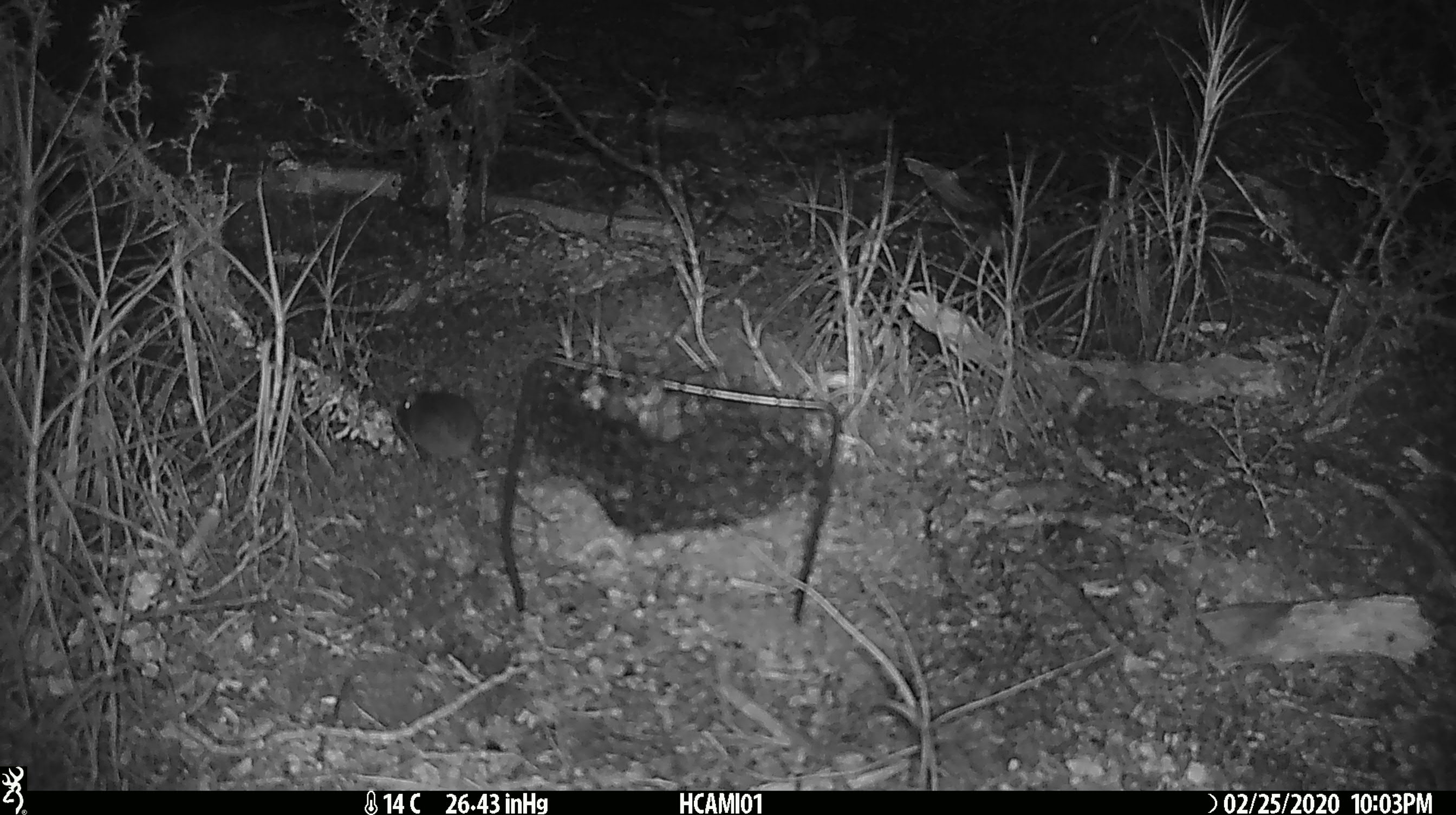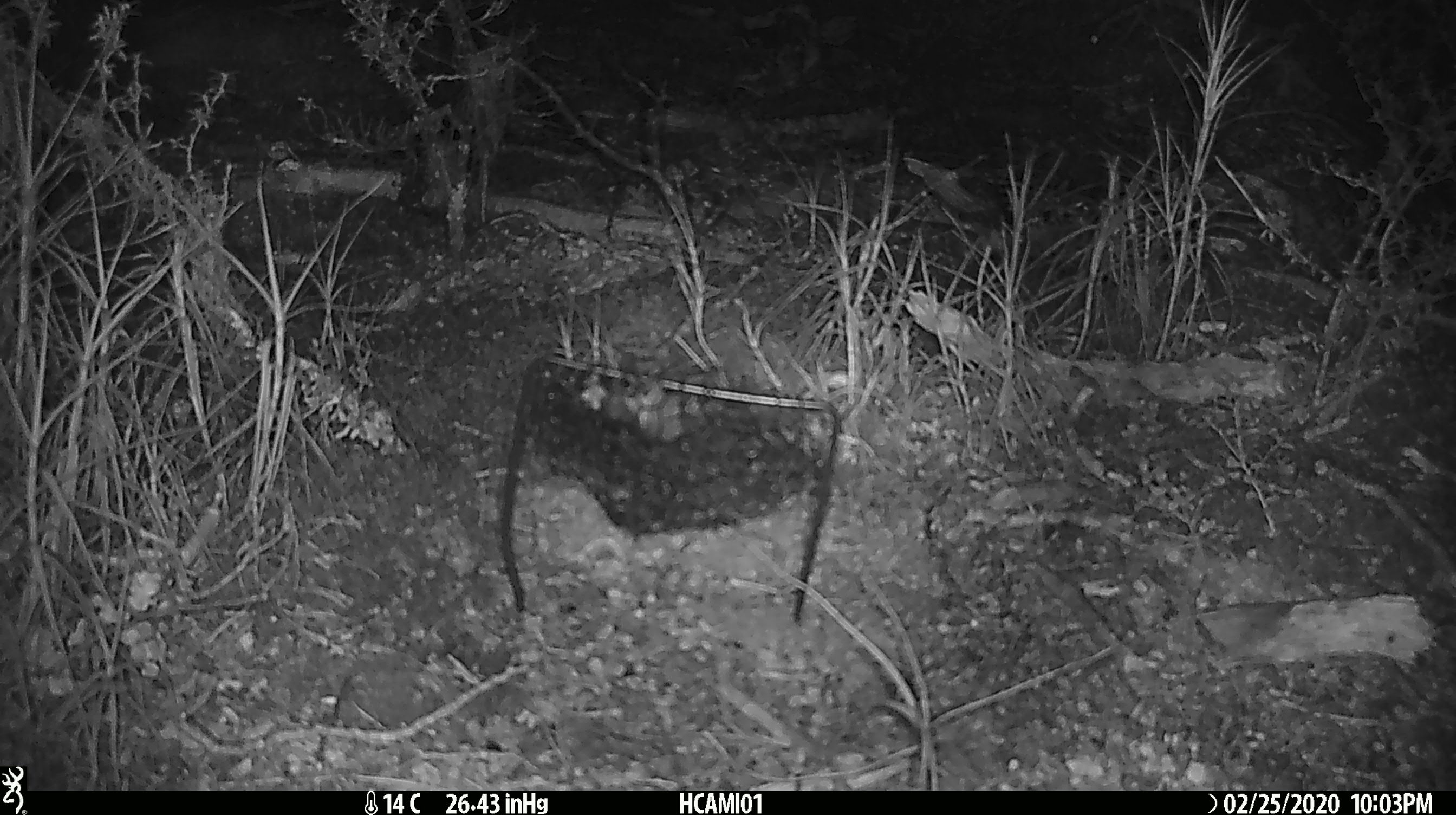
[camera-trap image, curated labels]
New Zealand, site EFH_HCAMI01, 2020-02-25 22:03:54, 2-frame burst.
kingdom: Animalia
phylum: Chordata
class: Mammalia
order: Rodentia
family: Muridae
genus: Mus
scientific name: Mus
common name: mouse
Mouse (Mus).